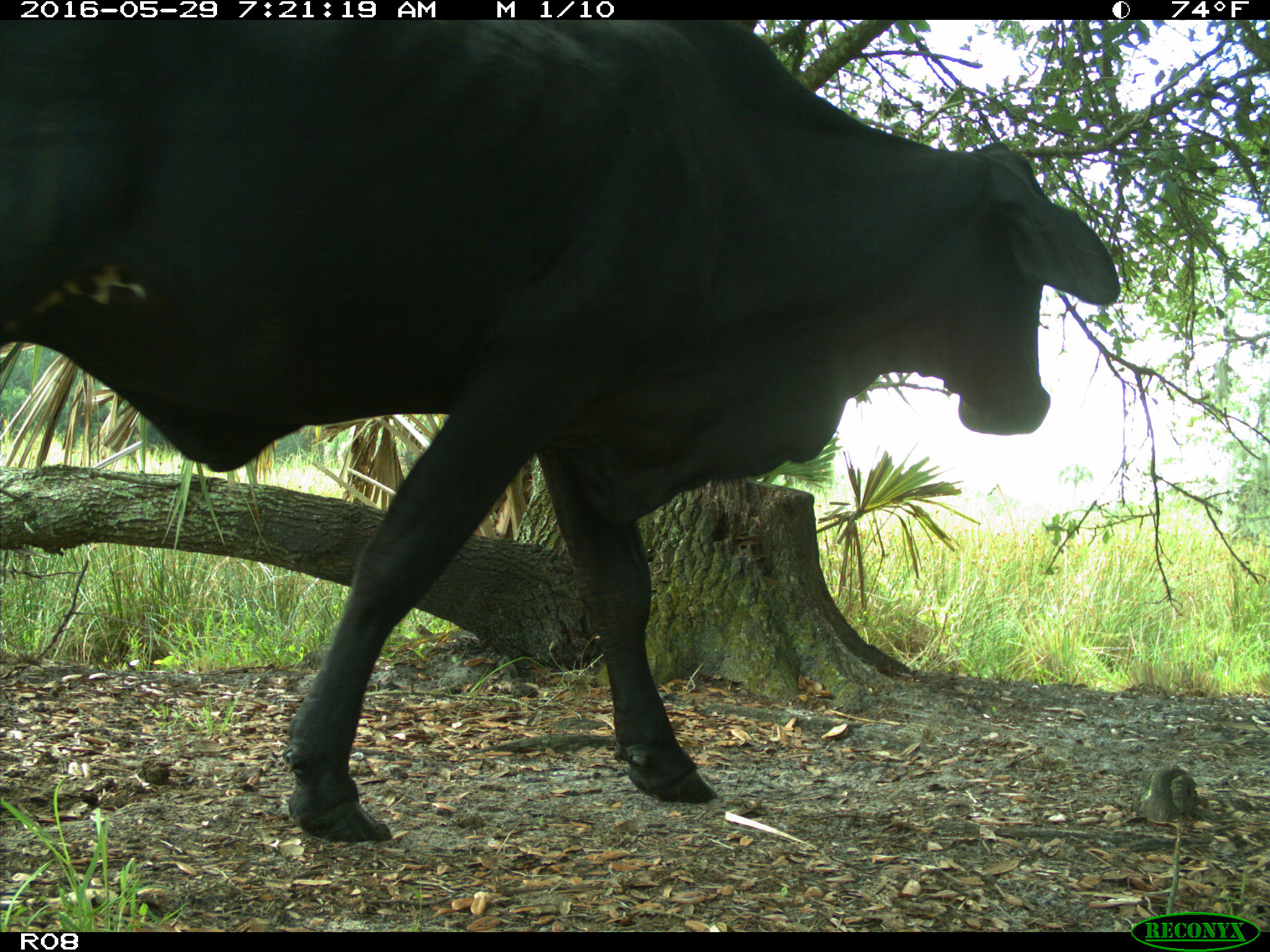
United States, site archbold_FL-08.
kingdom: Animalia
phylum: Chordata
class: Mammalia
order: Artiodactyla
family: Bovidae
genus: Bos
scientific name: Bos taurus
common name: domestic cow